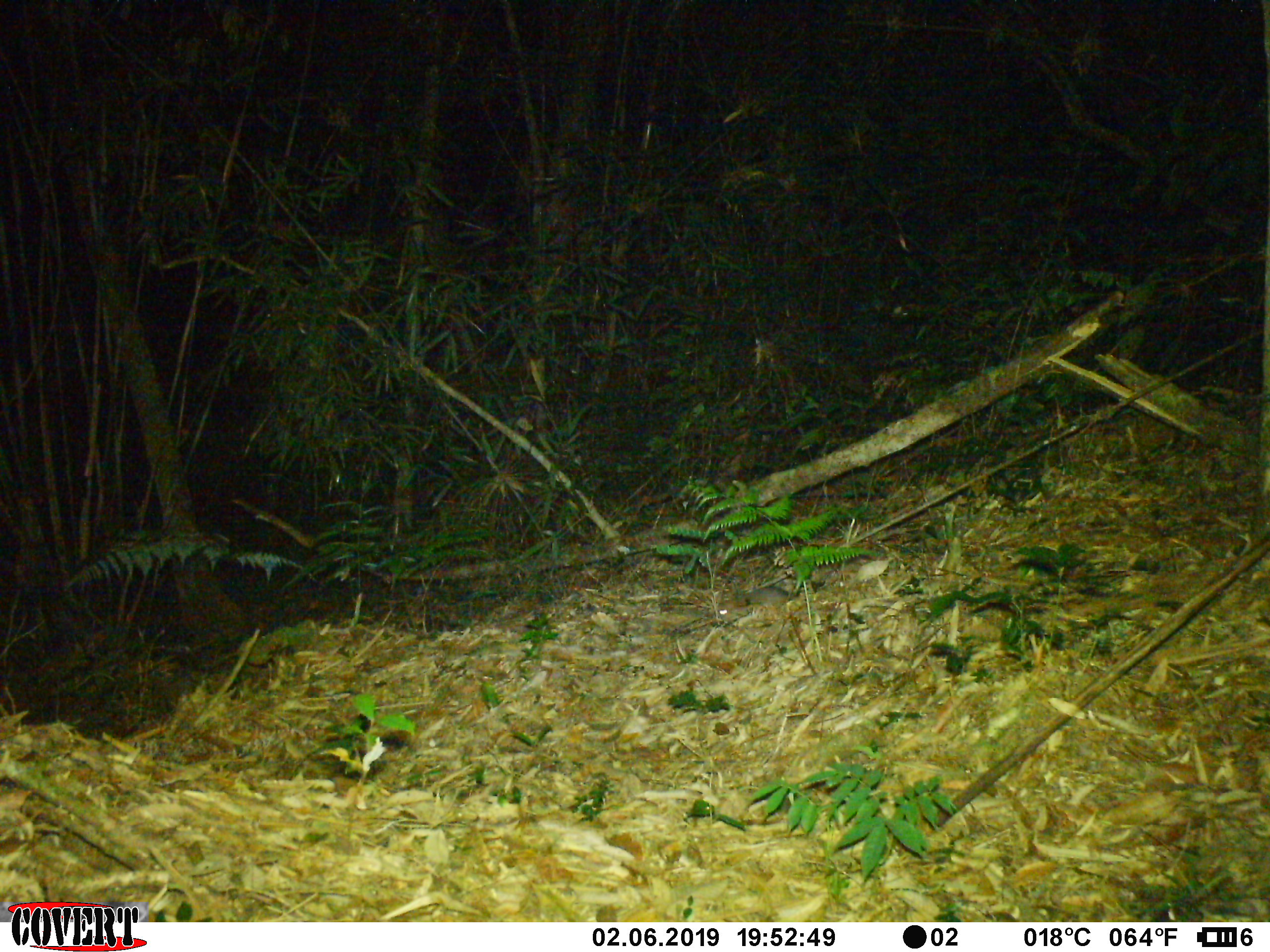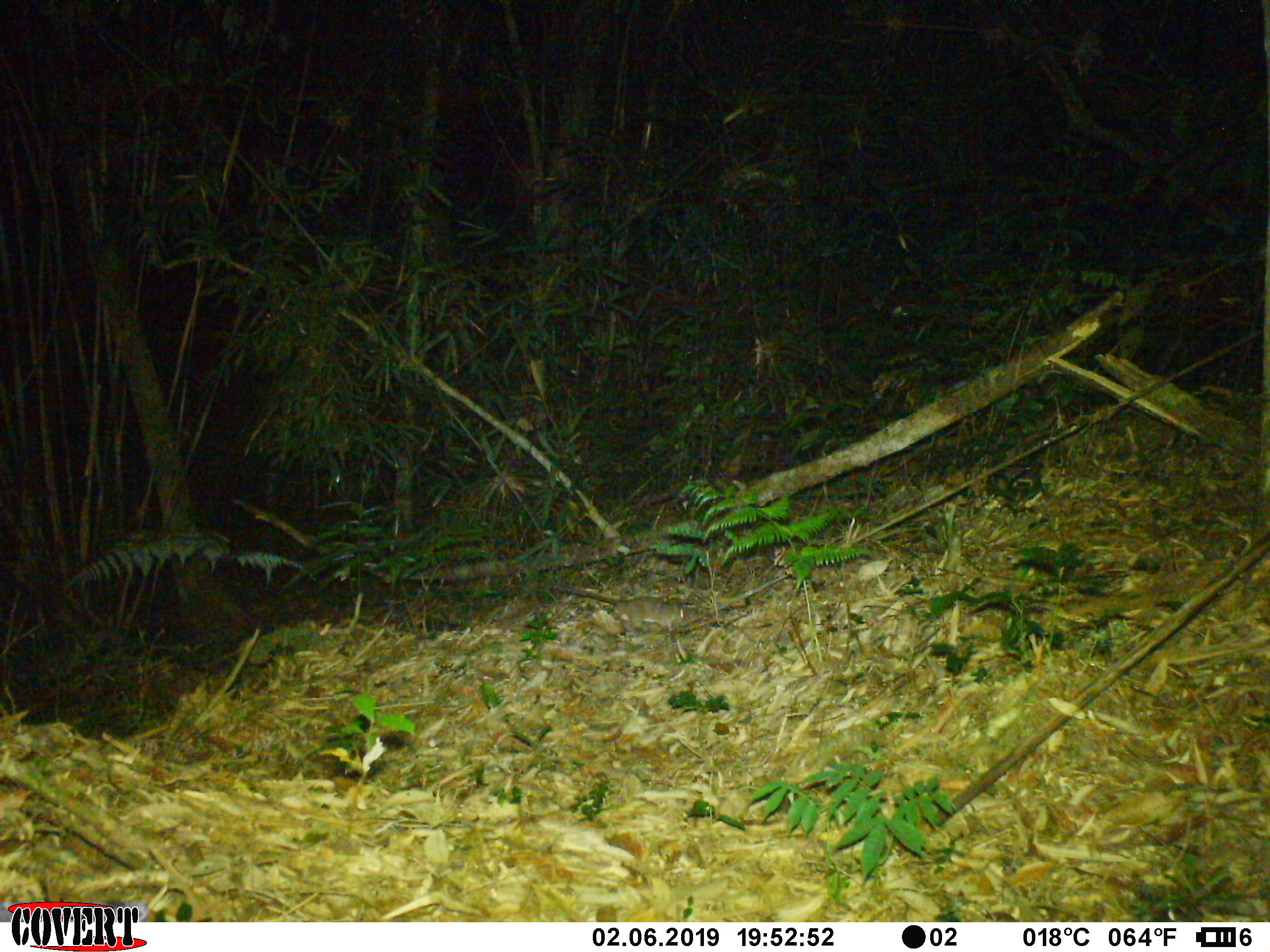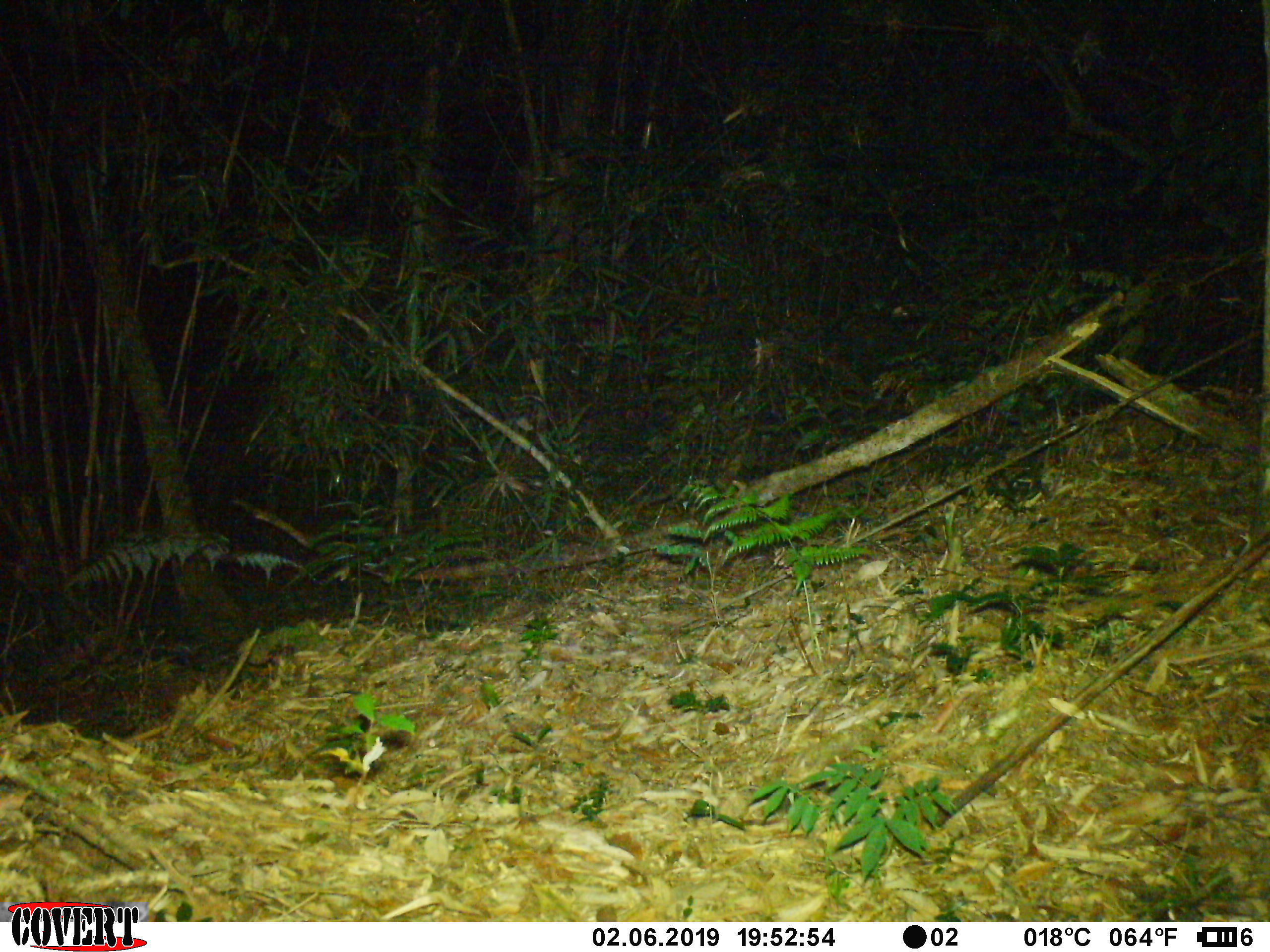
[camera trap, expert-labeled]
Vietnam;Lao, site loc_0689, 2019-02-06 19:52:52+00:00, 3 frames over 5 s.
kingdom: Animalia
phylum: Chordata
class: Mammalia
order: Rodentia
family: Muridae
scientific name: Muridae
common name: old-world mice and rats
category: unidentified murid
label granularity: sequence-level